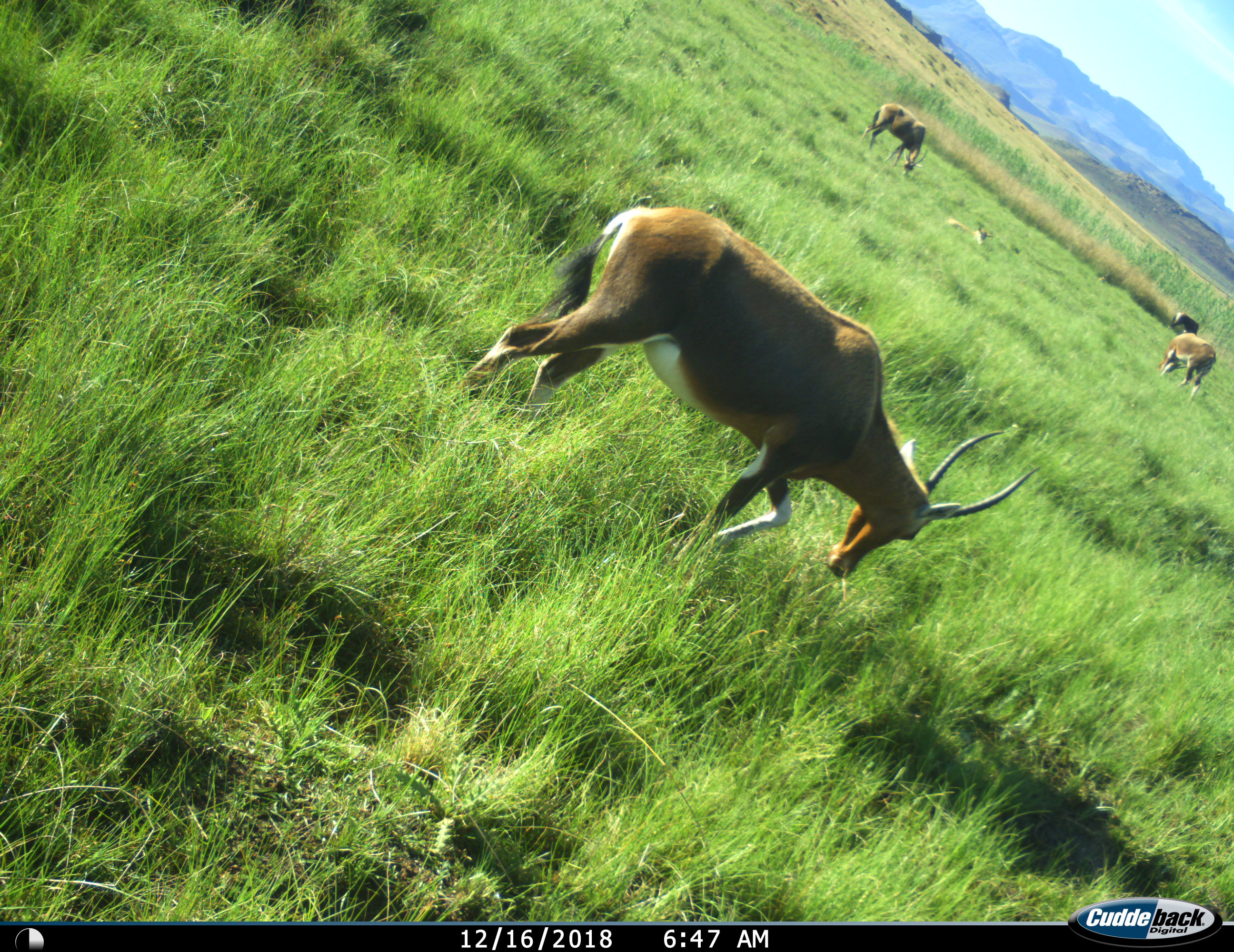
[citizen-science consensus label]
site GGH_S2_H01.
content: unidentified animal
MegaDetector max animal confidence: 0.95